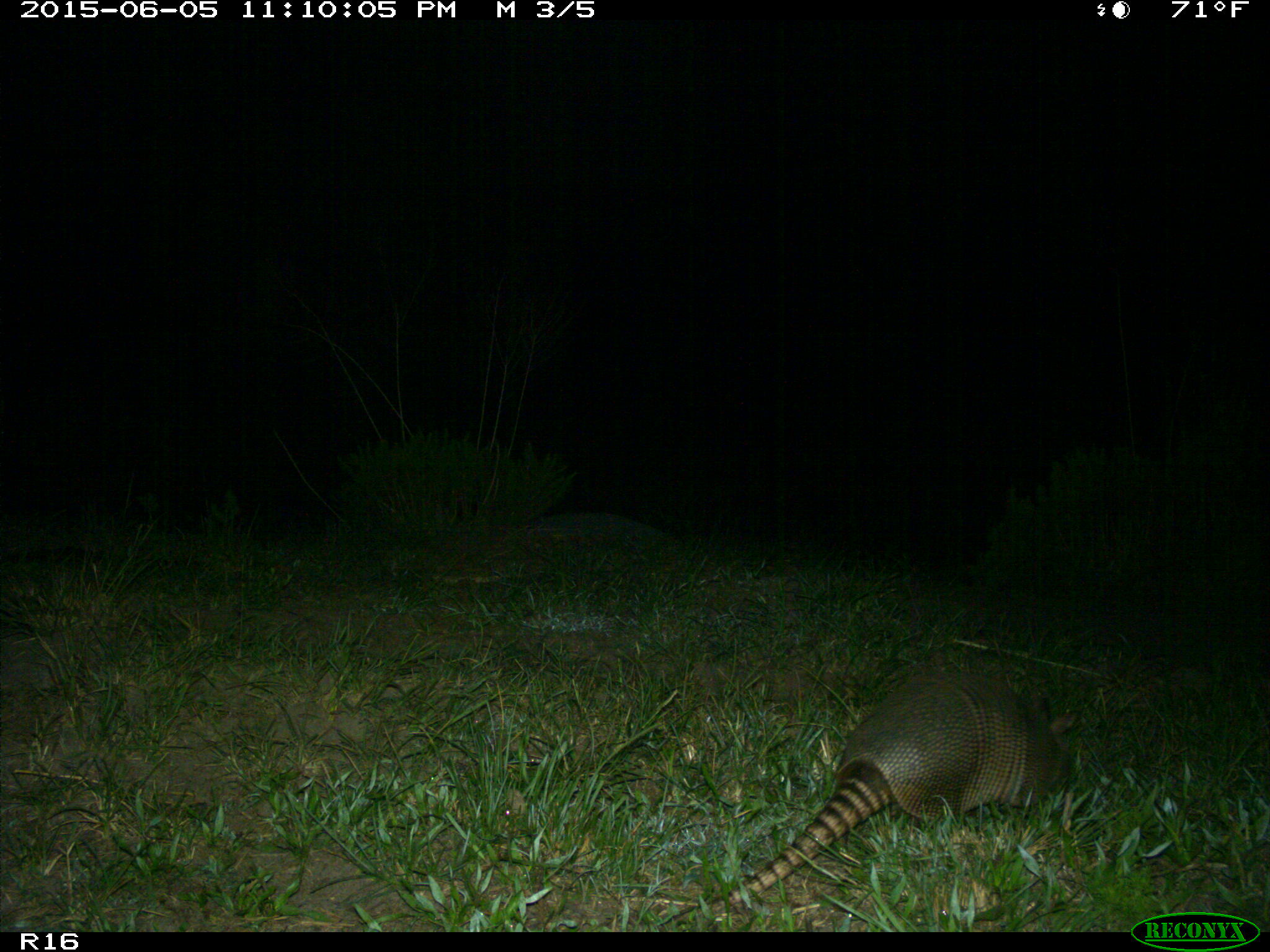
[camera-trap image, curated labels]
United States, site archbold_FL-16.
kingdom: Animalia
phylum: Chordata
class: Mammalia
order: Cingulata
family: Dasypodidae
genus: Dasypus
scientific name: Dasypus novemcinctus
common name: nine-banded armadillo